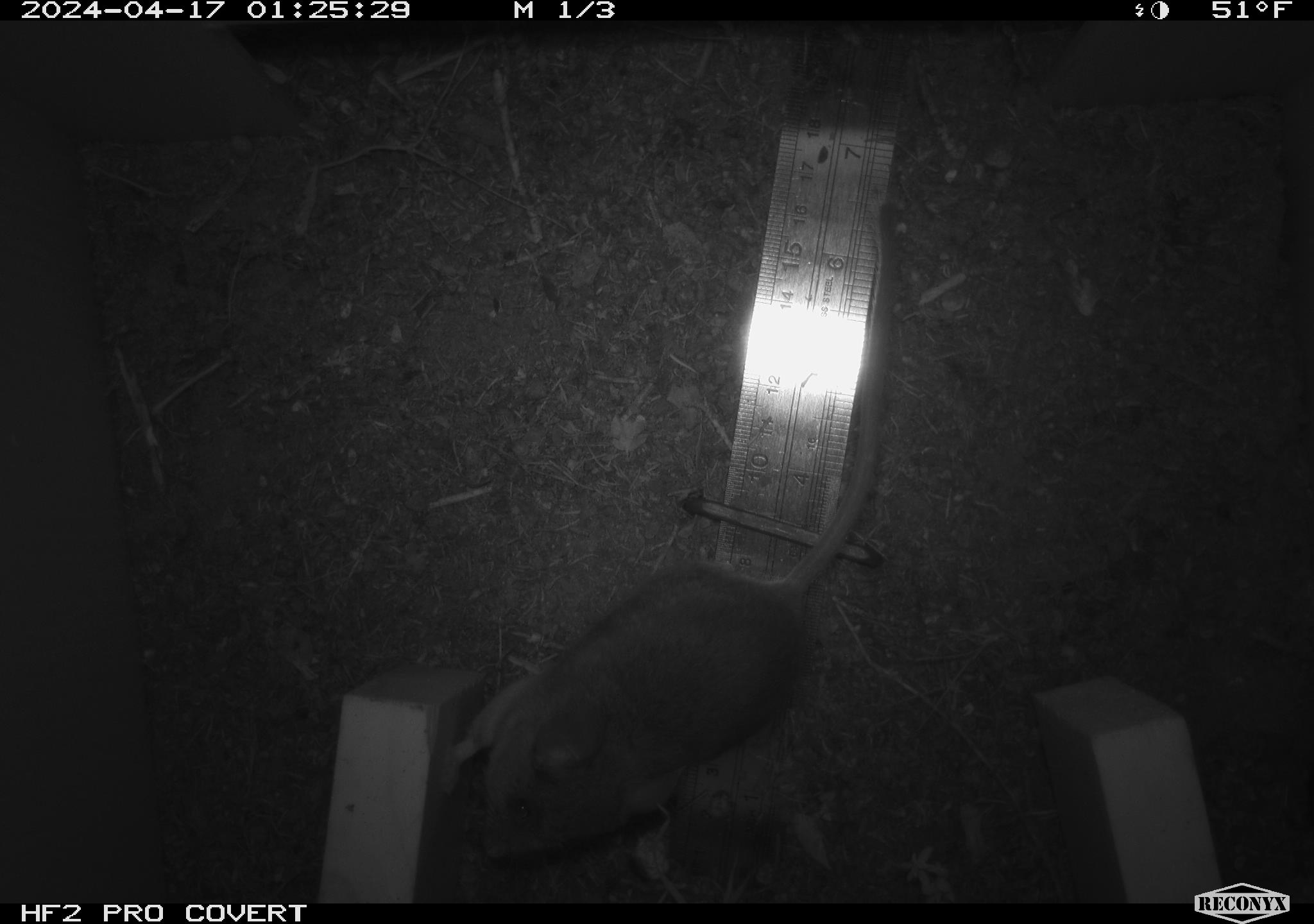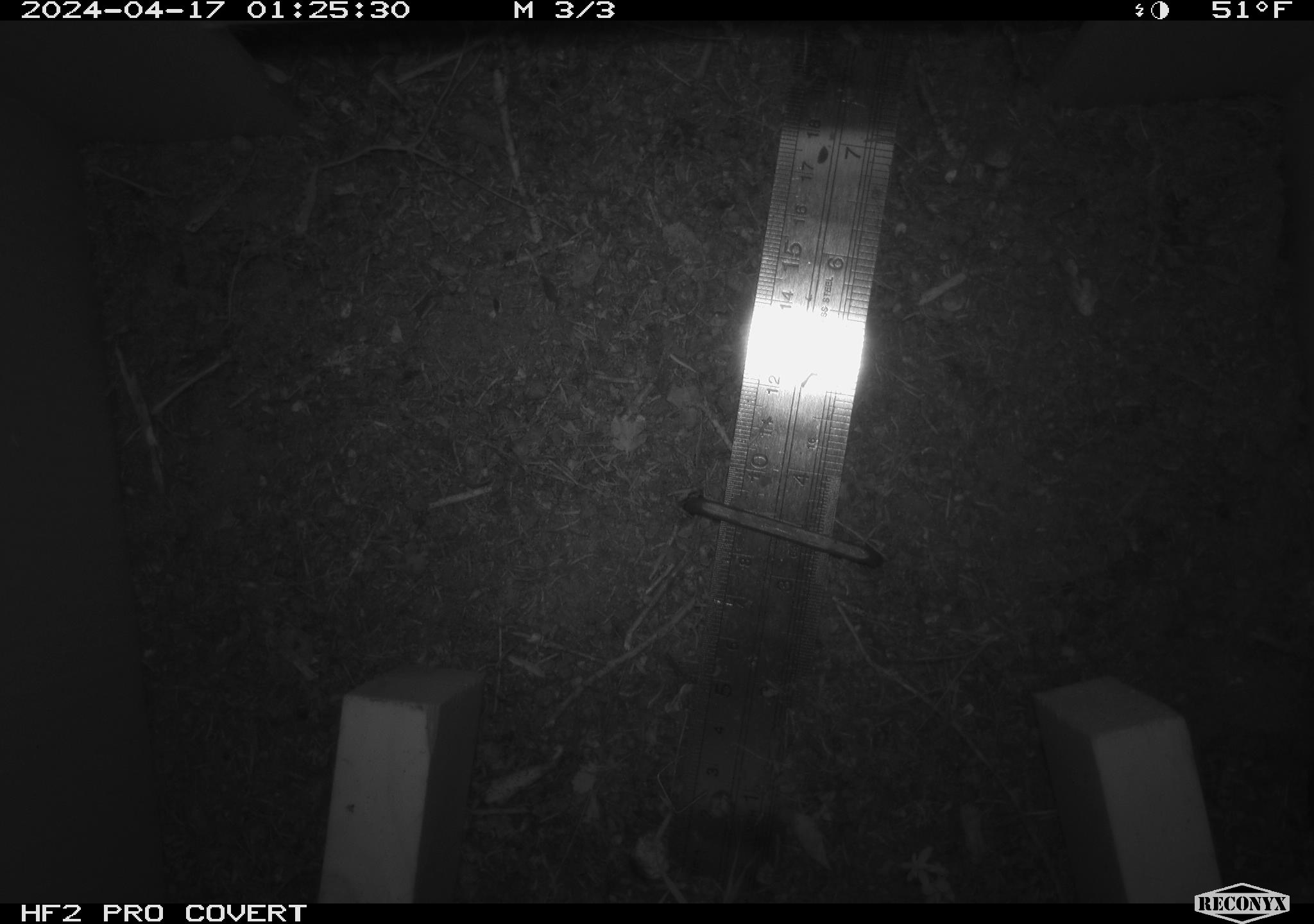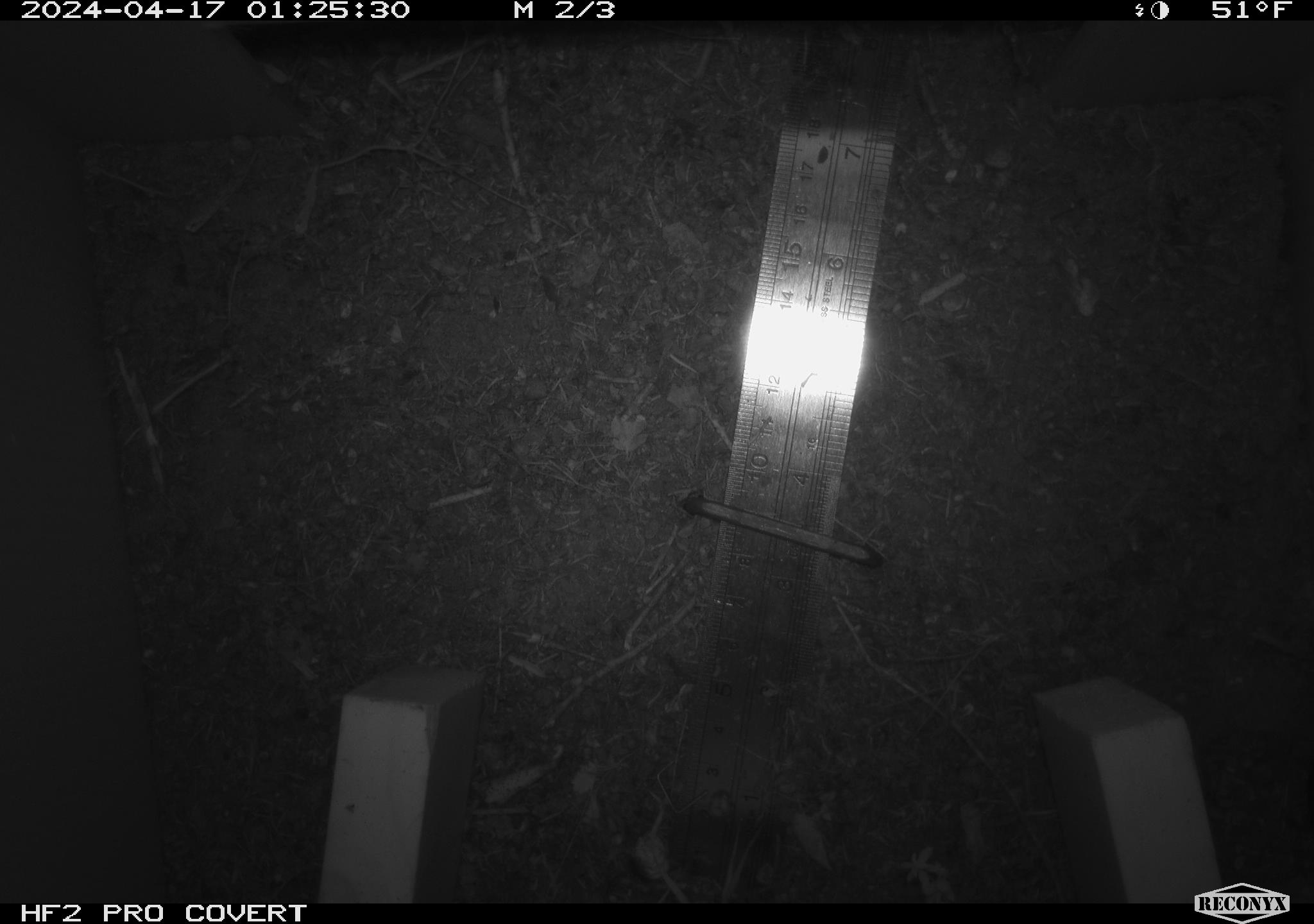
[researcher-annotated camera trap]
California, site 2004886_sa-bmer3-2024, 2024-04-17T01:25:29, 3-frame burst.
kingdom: Animalia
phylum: Chordata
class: Mammalia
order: Rodentia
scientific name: Rodentia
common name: woodrat or rat or mouse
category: woodrat or rat or mouse species